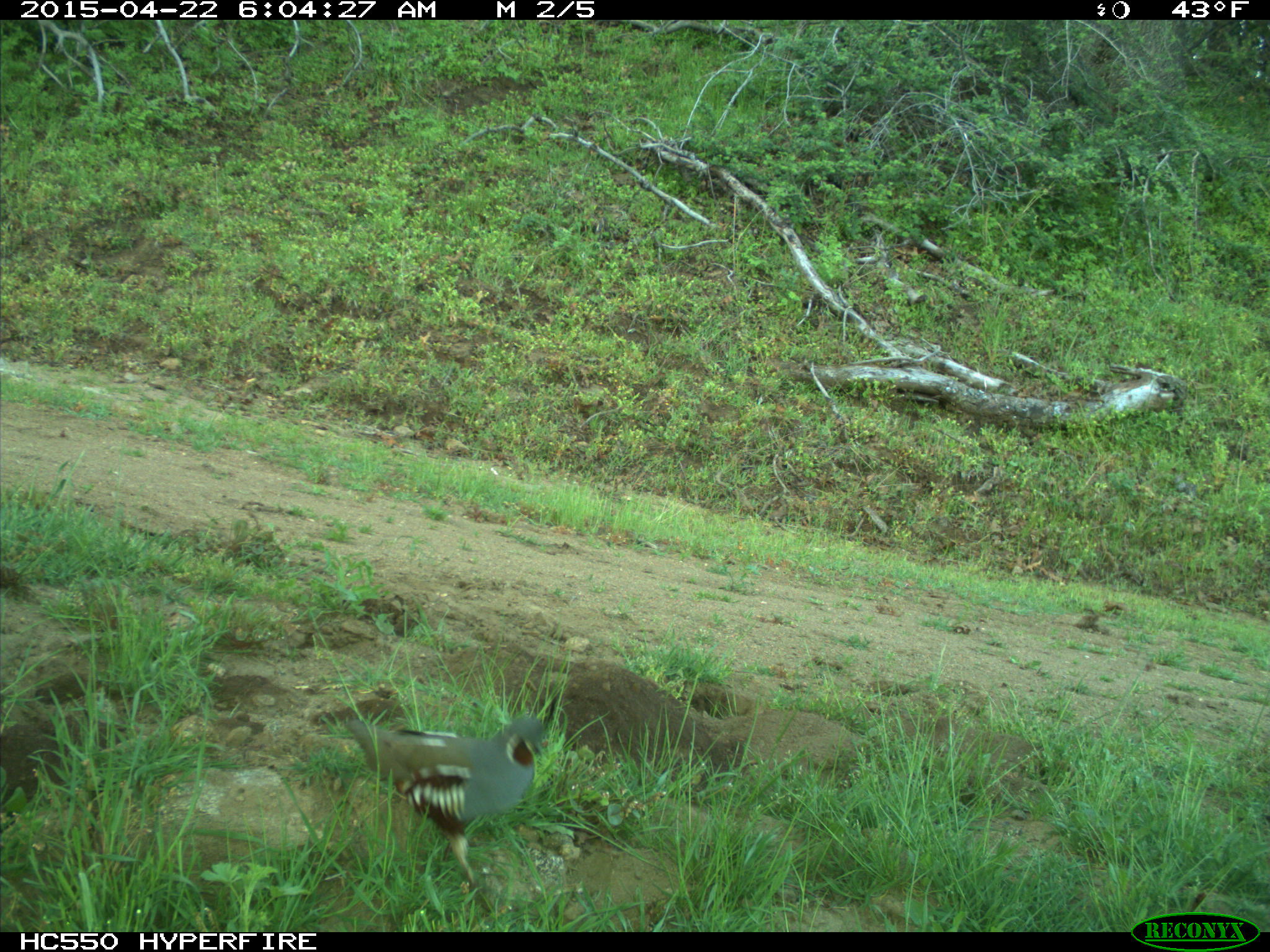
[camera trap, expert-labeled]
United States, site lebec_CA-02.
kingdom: Animalia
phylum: Chordata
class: Aves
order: Galliformes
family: Odontophoridae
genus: Callipepla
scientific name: Callipepla californica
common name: california quail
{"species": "Callipepla californica (california quail)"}